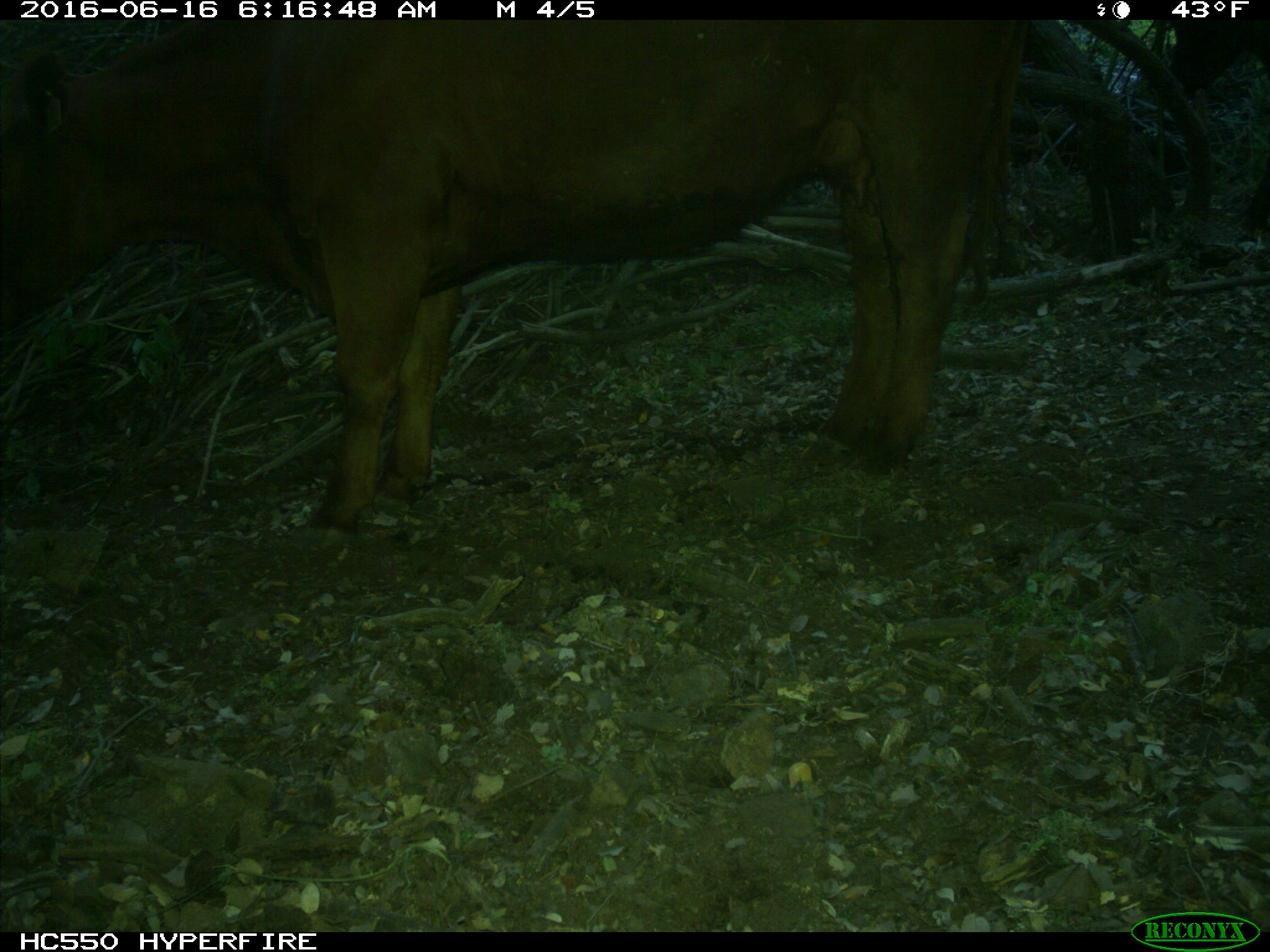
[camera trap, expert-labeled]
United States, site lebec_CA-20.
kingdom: Animalia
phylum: Chordata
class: Mammalia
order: Artiodactyla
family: Bovidae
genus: Bos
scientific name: Bos taurus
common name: domestic cow